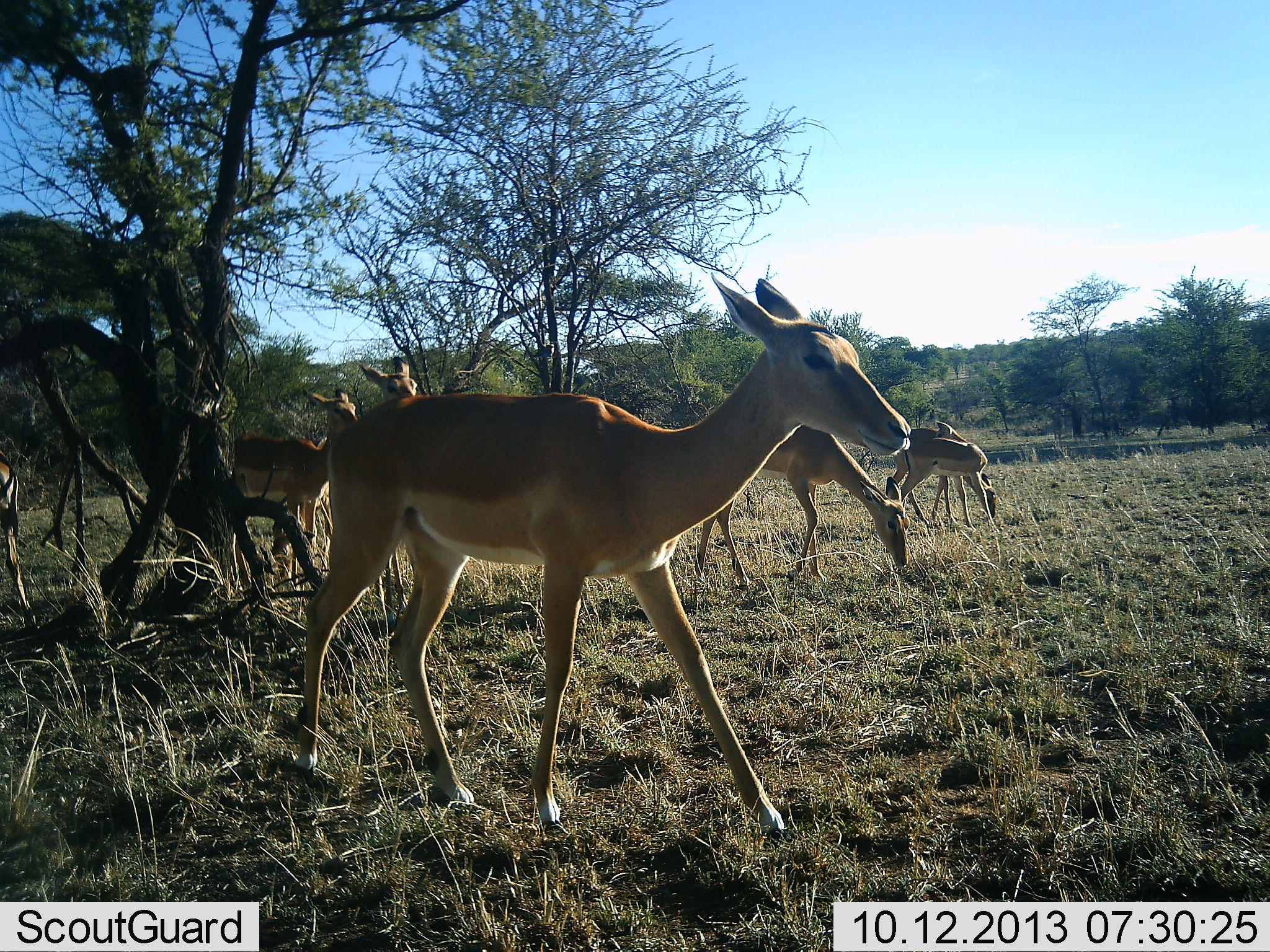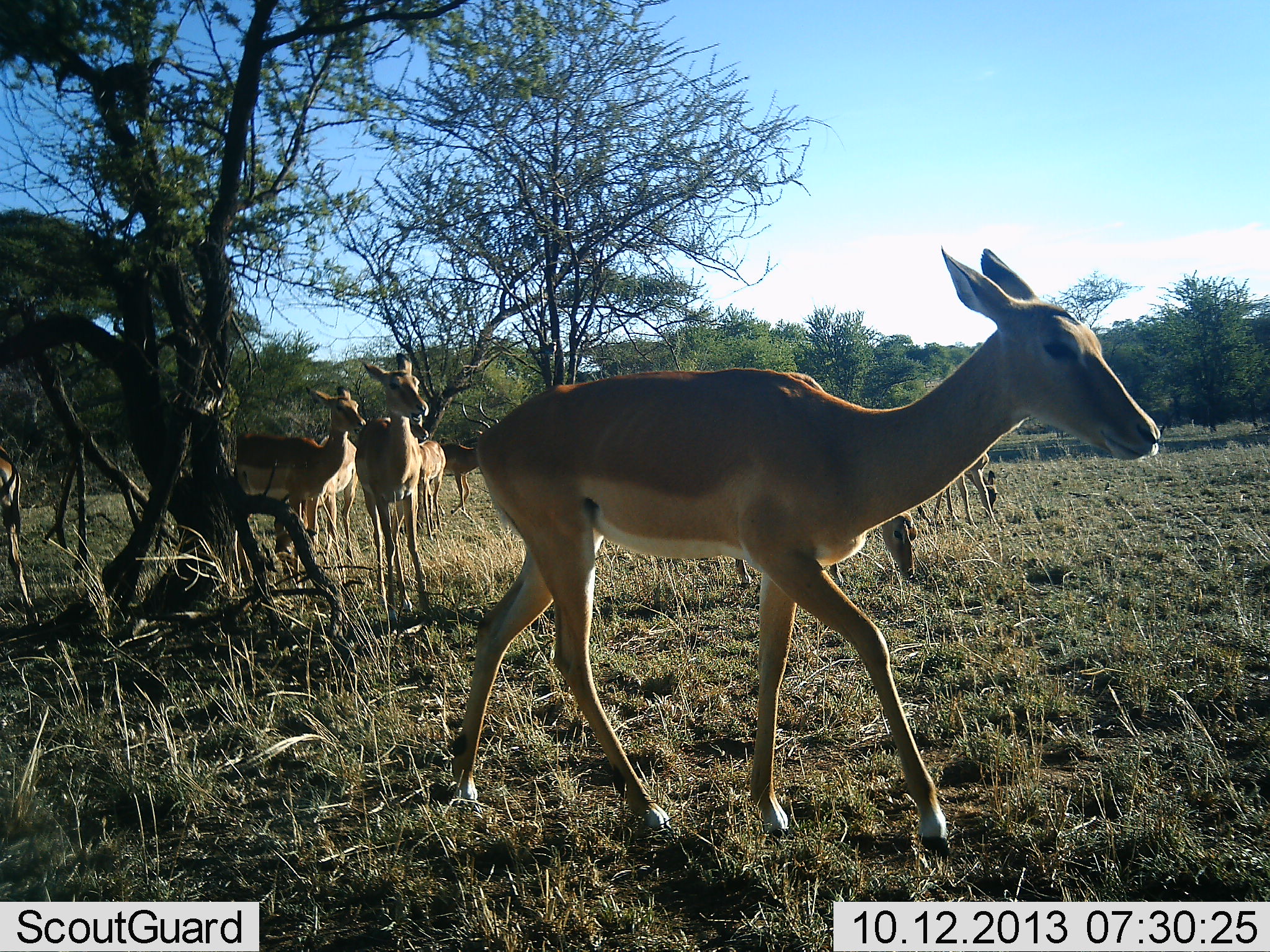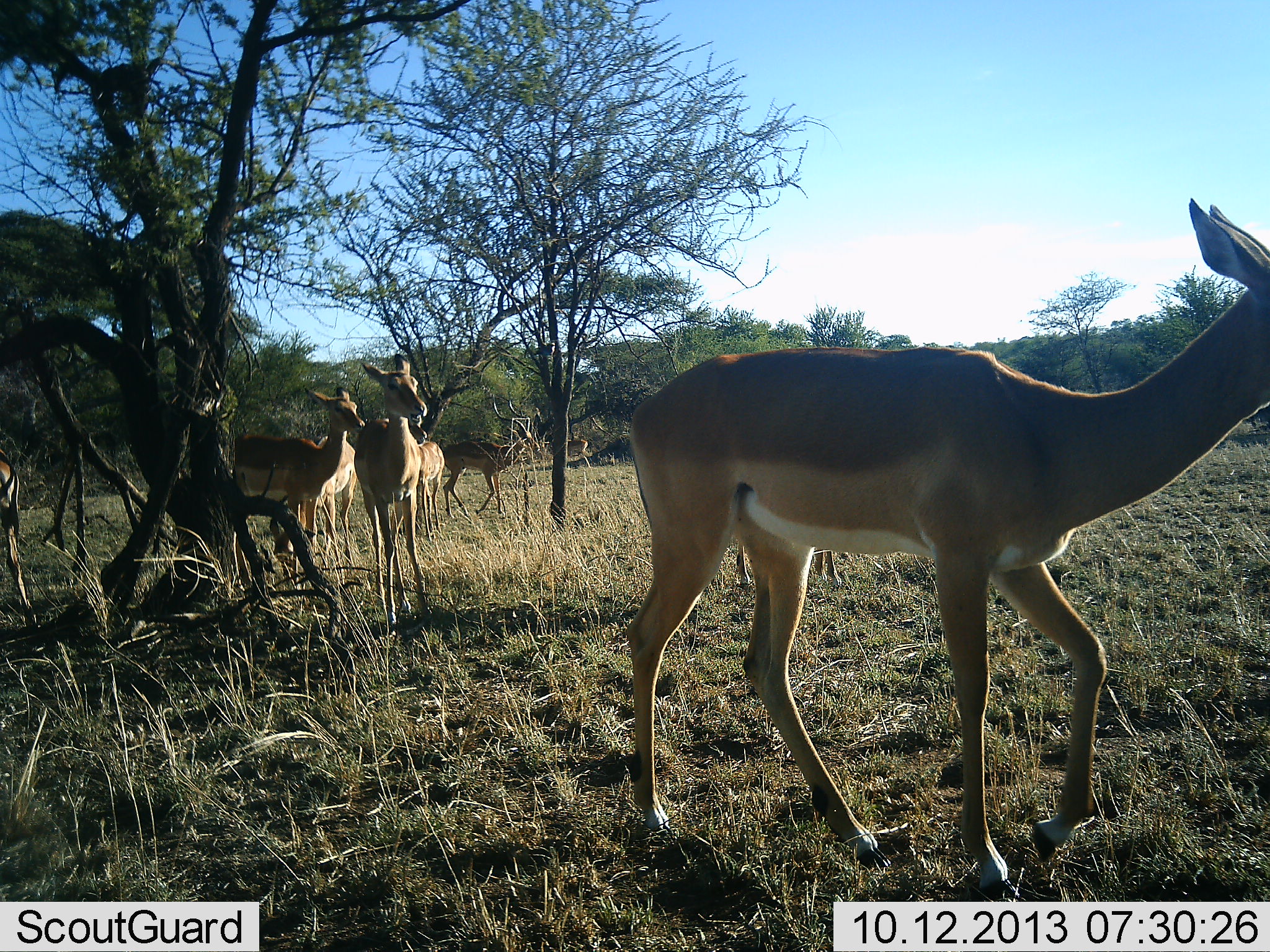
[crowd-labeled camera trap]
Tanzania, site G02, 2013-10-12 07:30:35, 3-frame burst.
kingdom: Animalia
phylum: Chordata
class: Mammalia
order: Artiodactyla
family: Bovidae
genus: Aepyceros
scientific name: Aepyceros melampus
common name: impala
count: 9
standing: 77%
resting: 4%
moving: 92%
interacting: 4%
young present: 4%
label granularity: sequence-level